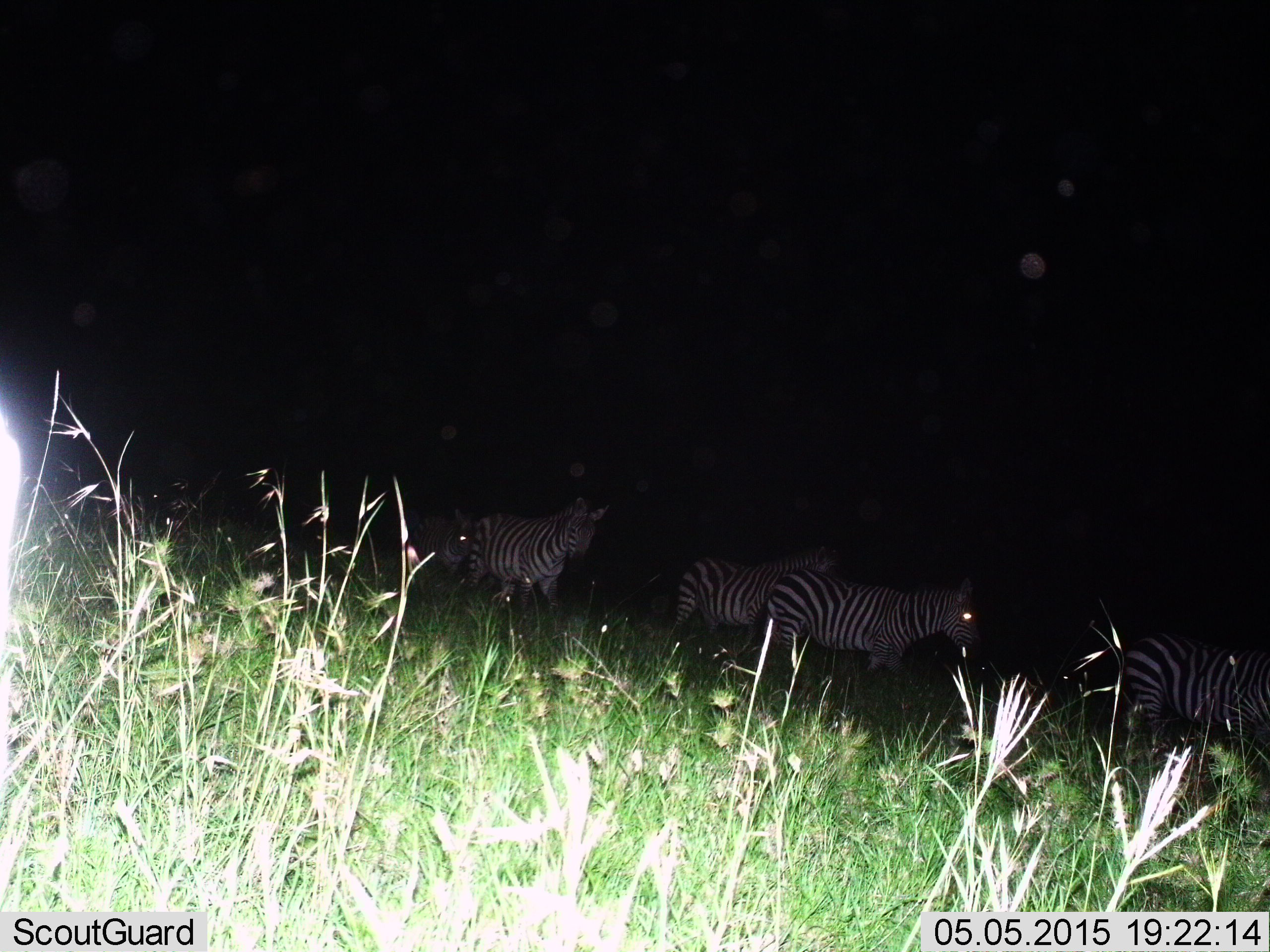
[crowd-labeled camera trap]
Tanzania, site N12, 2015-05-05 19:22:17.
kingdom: Animalia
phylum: Chordata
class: Mammalia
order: Perissodactyla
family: Equidae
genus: Equus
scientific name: Equus quagga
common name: plains zebra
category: zebra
Zebra (plains zebra) (Equus quagga), count 5. Behavior (volunteer vote fractions): standing 20%, resting 0%, moving 80%, interacting 0%. Young present (vote fraction): 0%. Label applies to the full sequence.